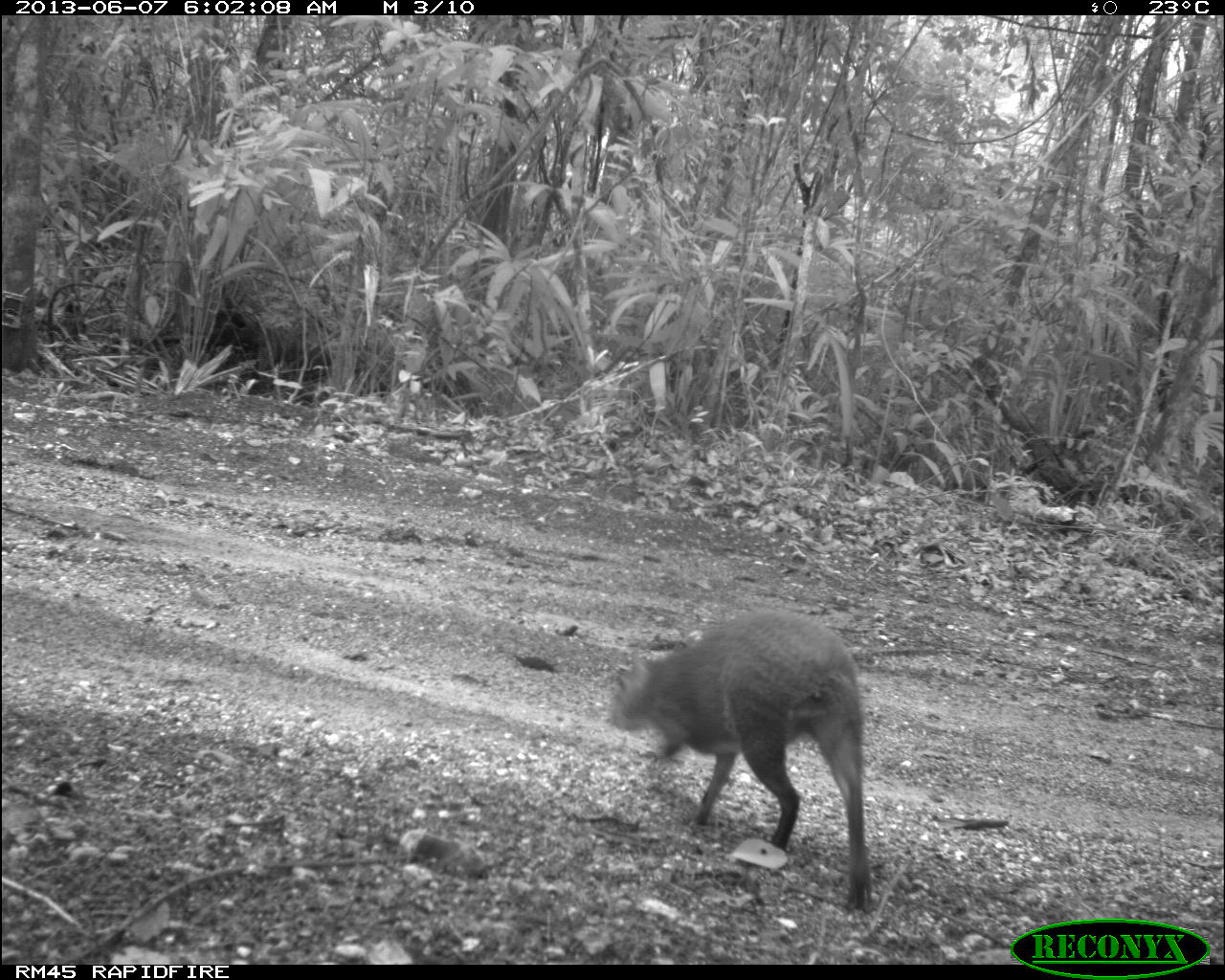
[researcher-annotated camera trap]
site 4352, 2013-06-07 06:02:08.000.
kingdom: Animalia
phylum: Chordata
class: Mammalia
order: Rodentia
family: Dasyproctidae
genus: Dasyprocta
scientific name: Dasyprocta punctata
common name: central american agouti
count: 1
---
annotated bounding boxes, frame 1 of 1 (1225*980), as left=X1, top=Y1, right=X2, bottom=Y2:
dasyprocta punctata: left=609, top=608, right=877, bottom=915